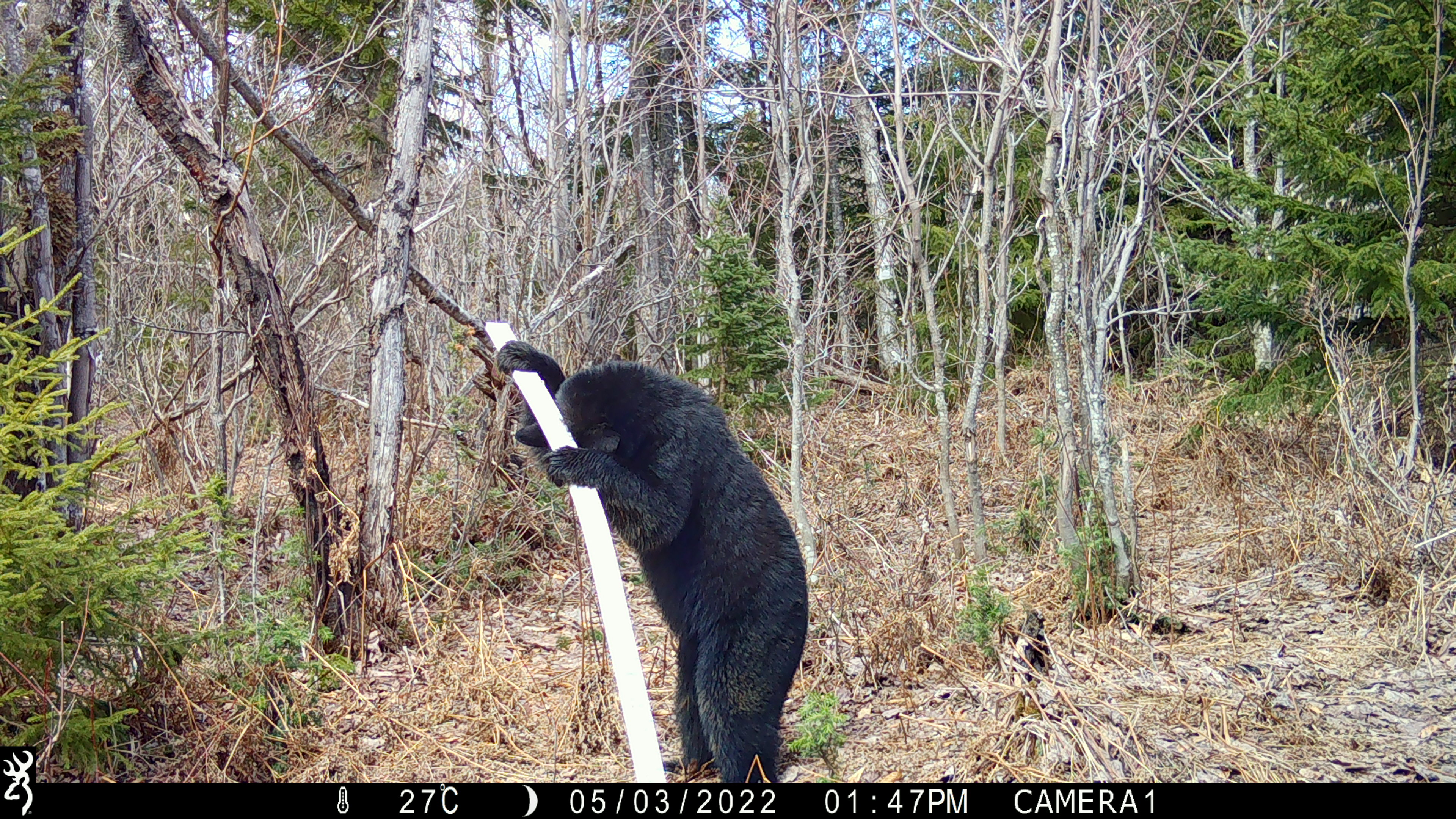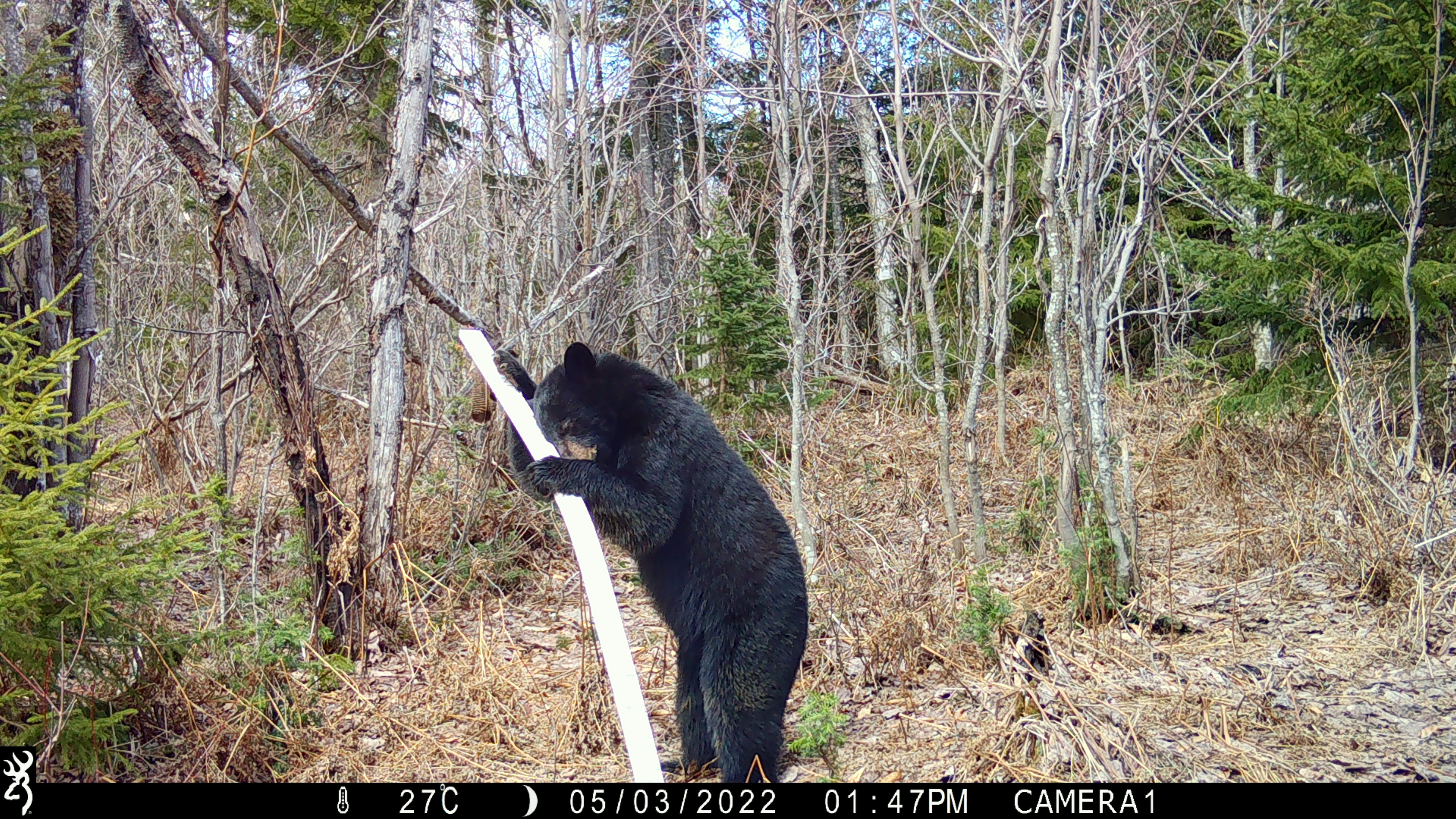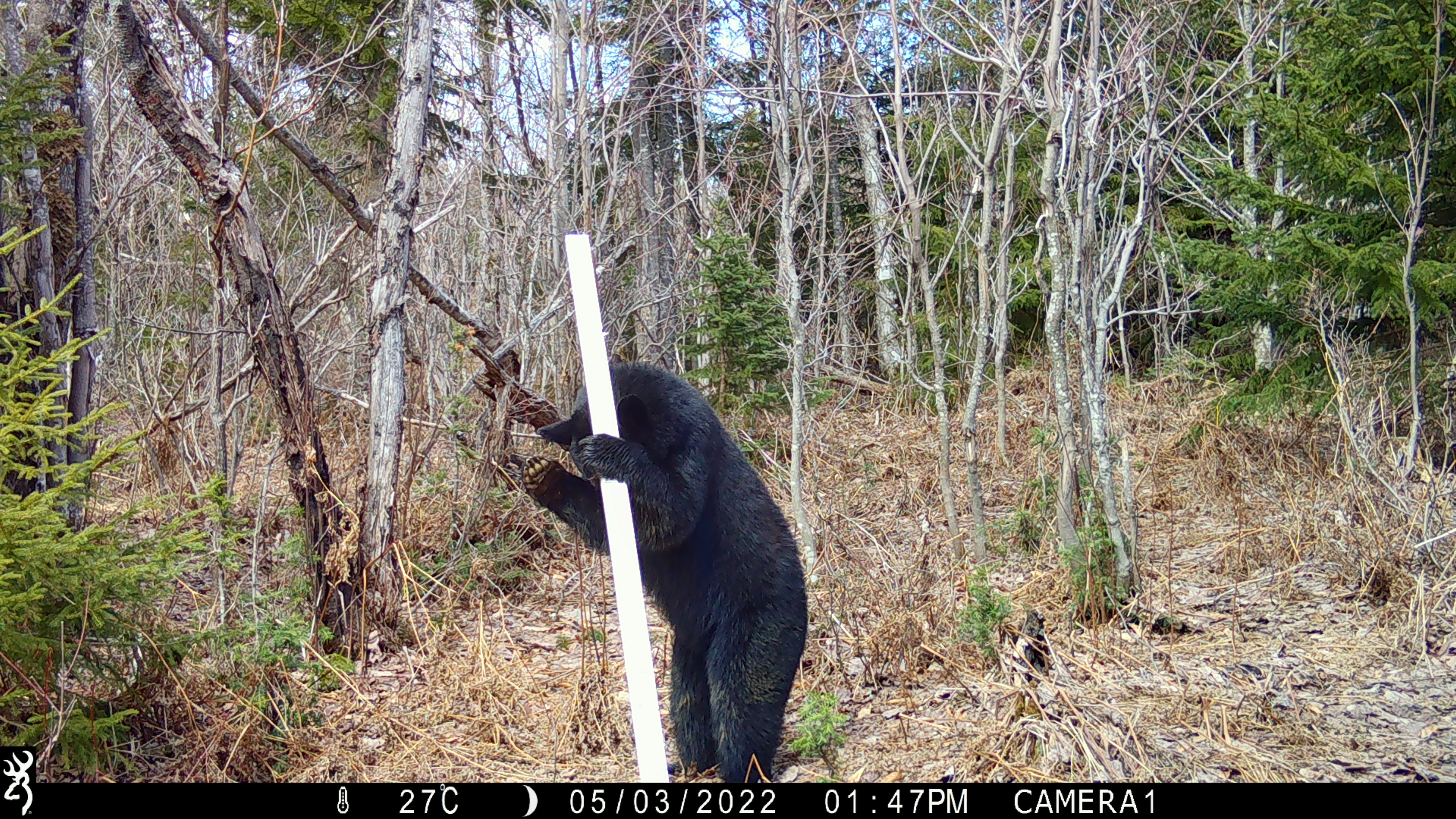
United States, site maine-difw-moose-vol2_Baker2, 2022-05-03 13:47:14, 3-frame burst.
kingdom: Animalia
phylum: Chordata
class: Mammalia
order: Carnivora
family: Ursidae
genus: Ursus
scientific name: Ursus americanus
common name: black bear